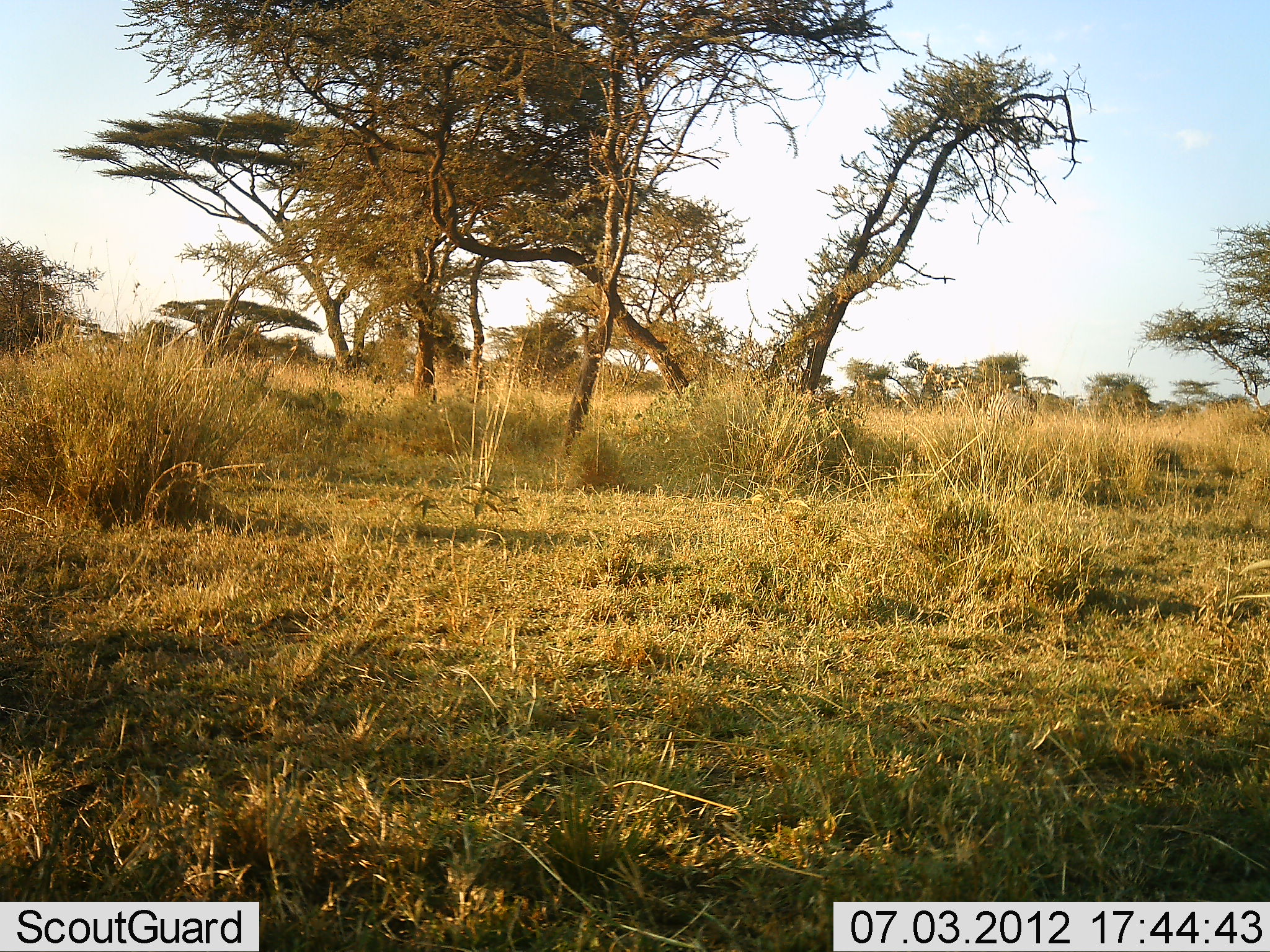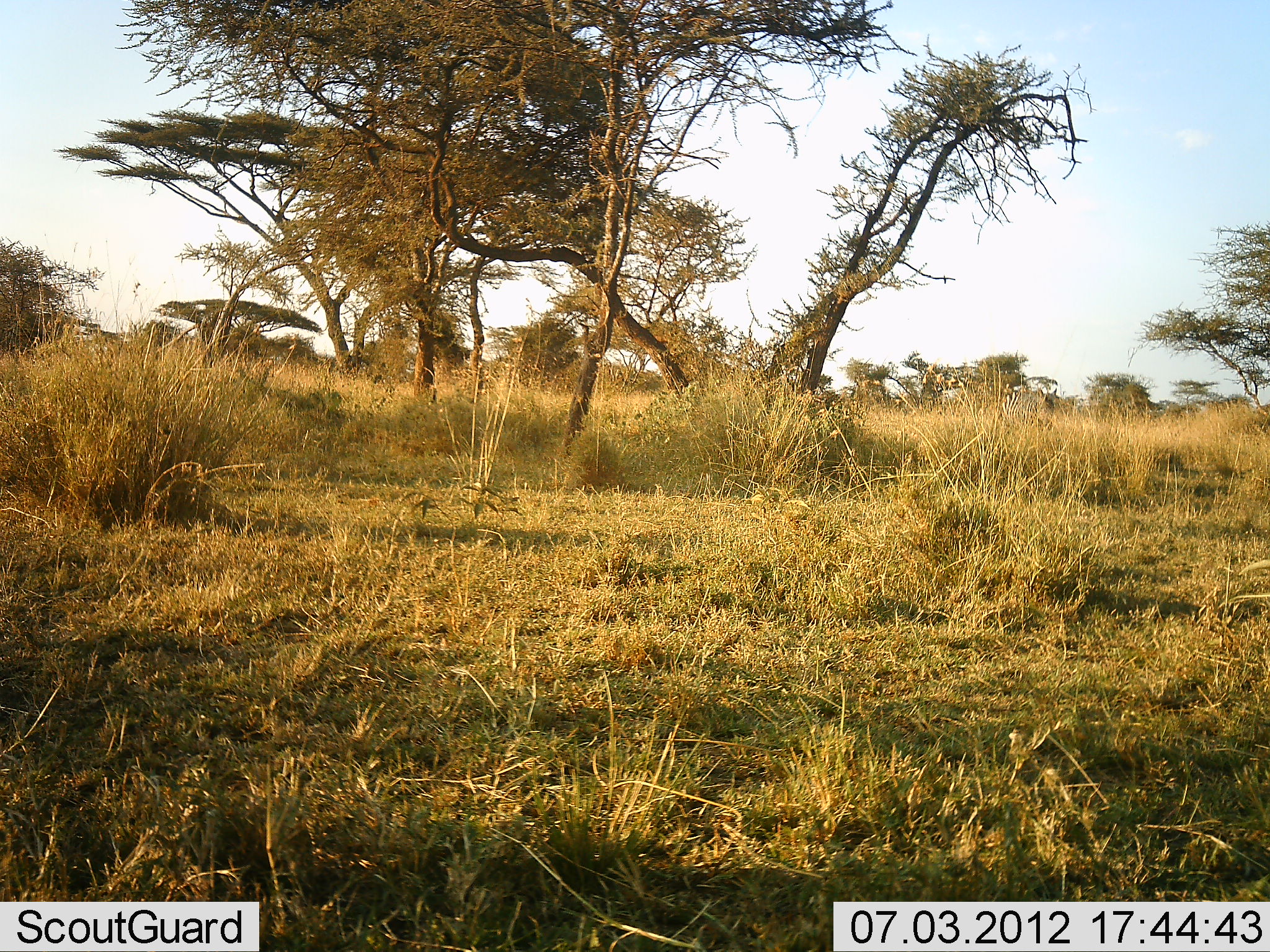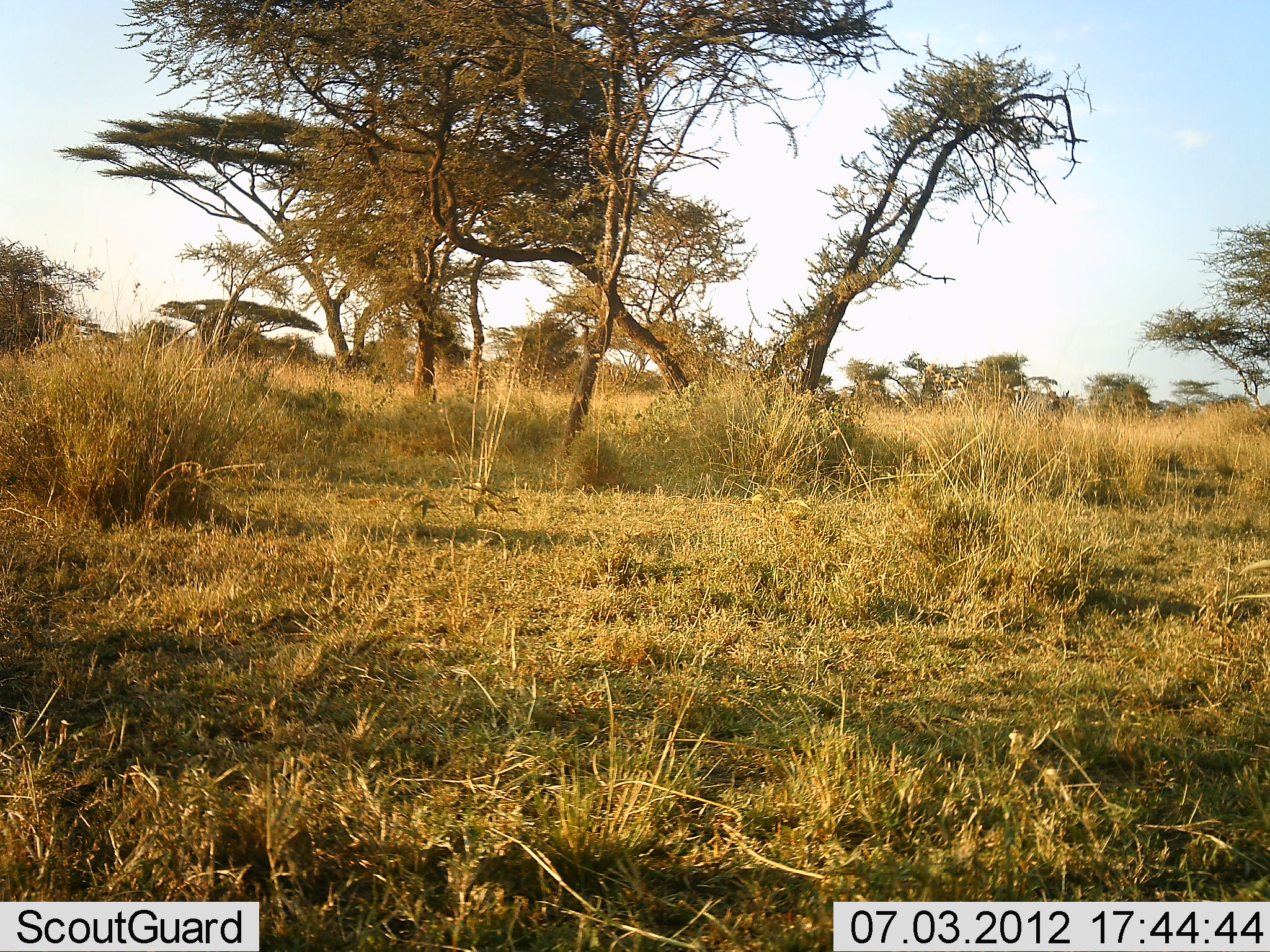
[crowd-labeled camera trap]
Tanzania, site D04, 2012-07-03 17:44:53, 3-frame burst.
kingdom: Animalia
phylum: Chordata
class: Mammalia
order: Perissodactyla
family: Equidae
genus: Equus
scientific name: Equus quagga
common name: plains zebra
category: zebra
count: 1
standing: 0%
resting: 0%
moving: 100%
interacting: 0%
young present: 0%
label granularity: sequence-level